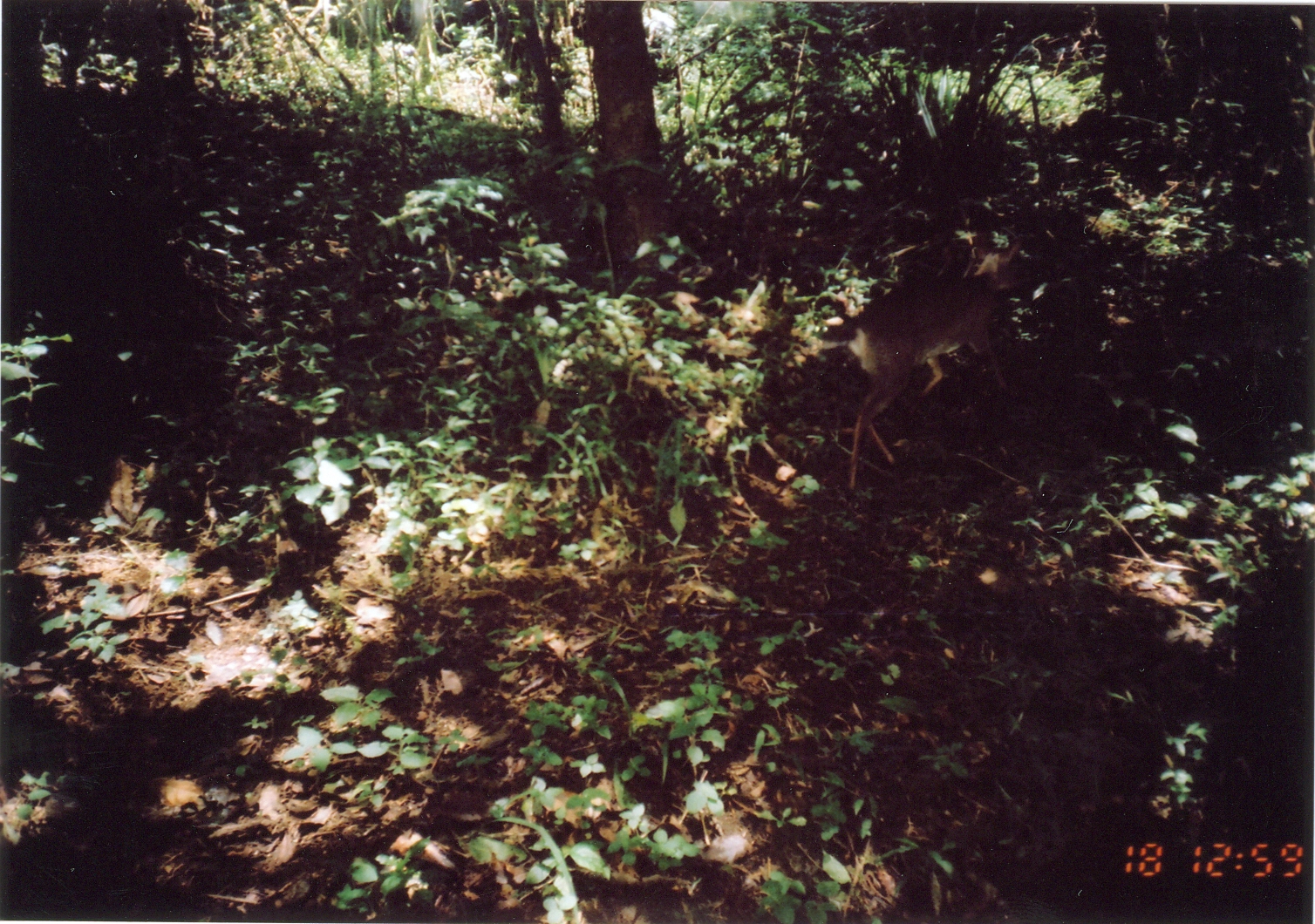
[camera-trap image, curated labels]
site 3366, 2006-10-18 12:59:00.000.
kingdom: Animalia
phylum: Chordata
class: Mammalia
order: Artiodactyla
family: Bovidae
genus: Nesotragus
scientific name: Nesotragus moschatus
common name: suni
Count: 1.